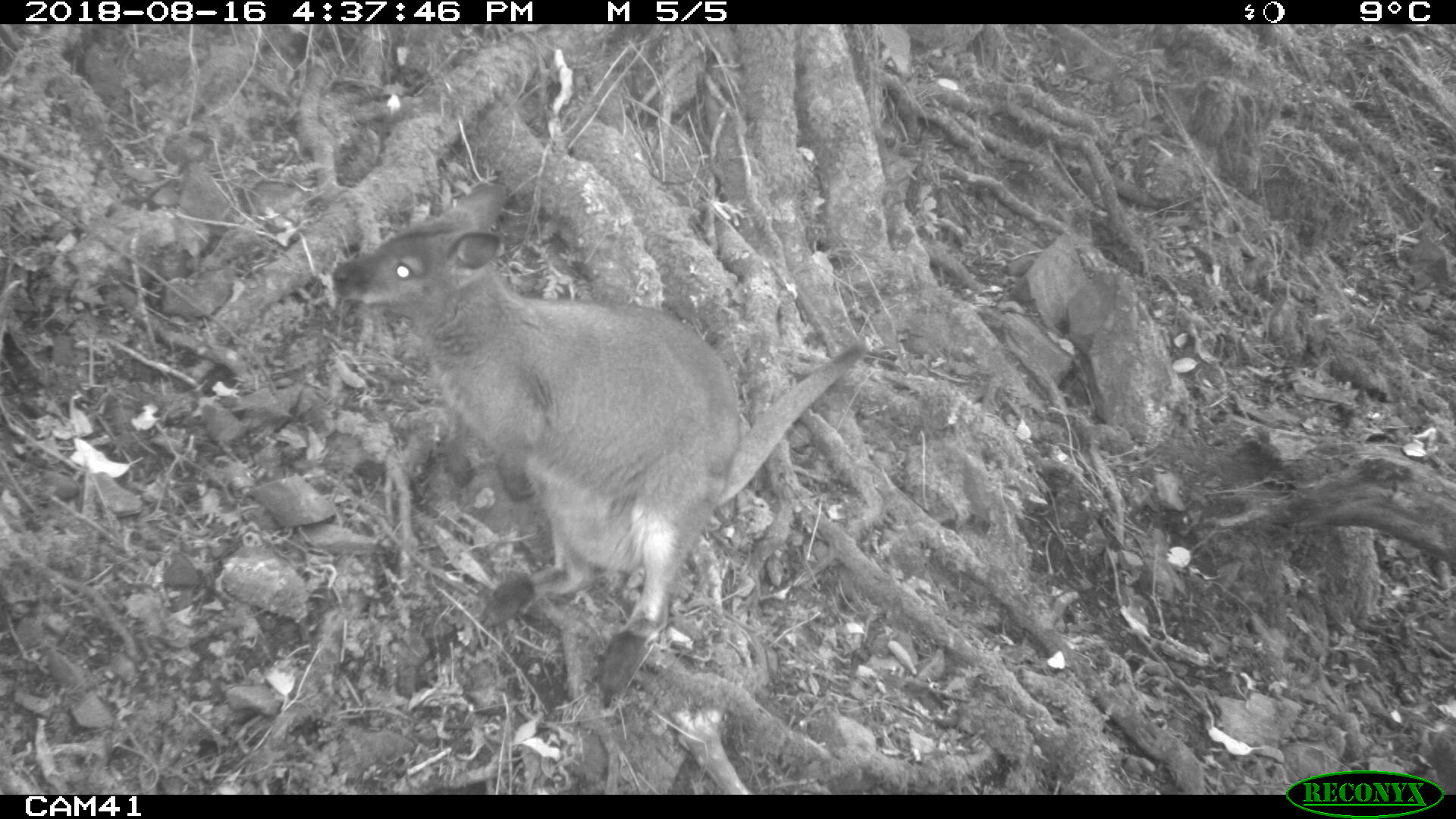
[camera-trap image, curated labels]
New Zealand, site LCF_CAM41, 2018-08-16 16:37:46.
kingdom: Animalia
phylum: Chordata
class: Mammalia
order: Diprotodontia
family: Macropodidae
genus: Notamacropus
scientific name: Notamacropus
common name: wallaby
Wallaby (Notamacropus).